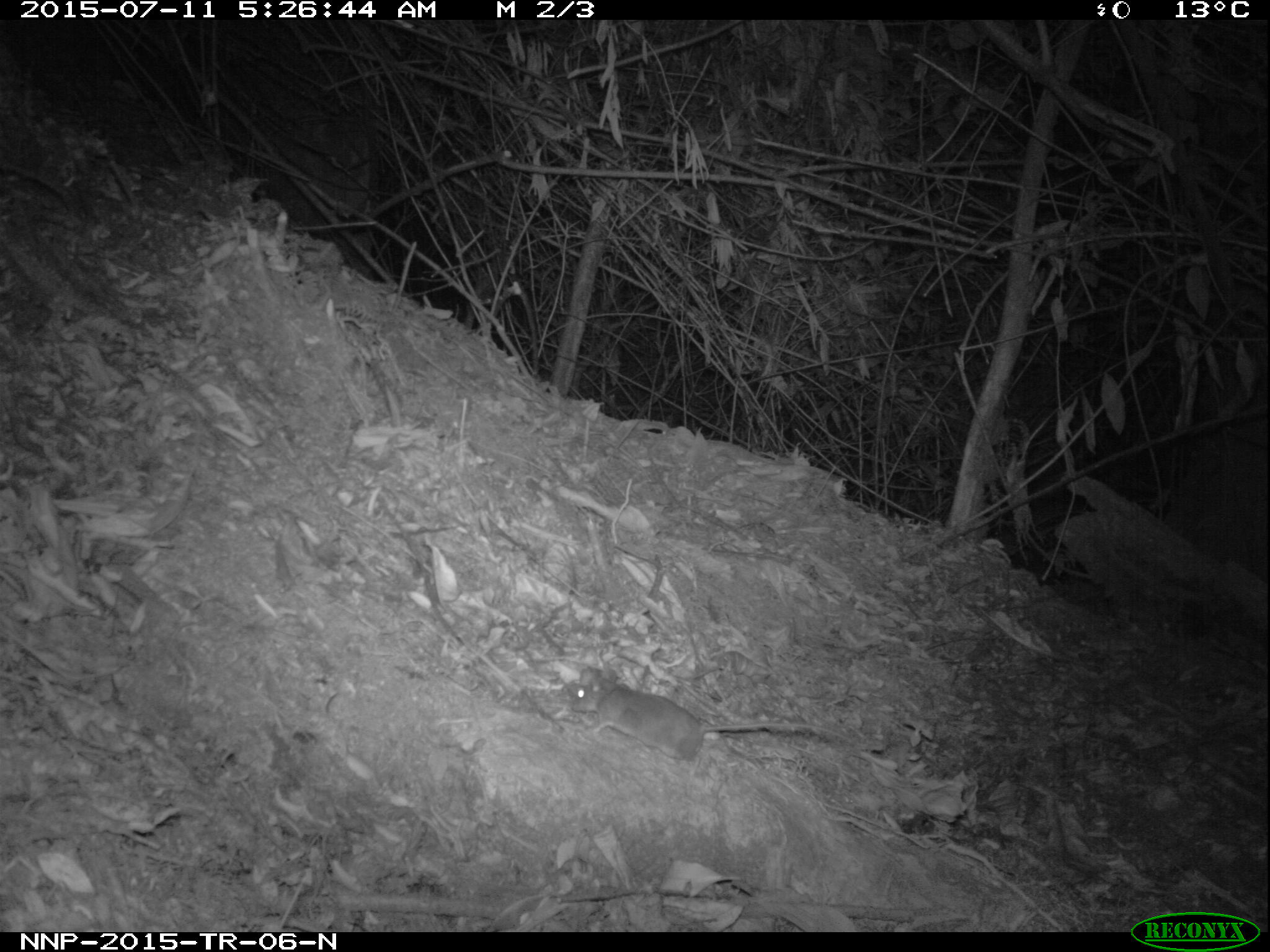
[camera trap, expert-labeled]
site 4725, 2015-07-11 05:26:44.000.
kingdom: Animalia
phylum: Chordata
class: Mammalia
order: Rodentia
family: Nesomyidae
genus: Cricetomys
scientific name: Cricetomys gambianus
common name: african giant pouched rat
Cricetomys gambianus (african giant pouched rat), count 1.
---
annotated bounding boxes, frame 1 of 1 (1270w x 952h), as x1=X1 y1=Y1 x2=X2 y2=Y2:
cricetomys gambianus: x1=570 y1=676 x2=853 y2=763